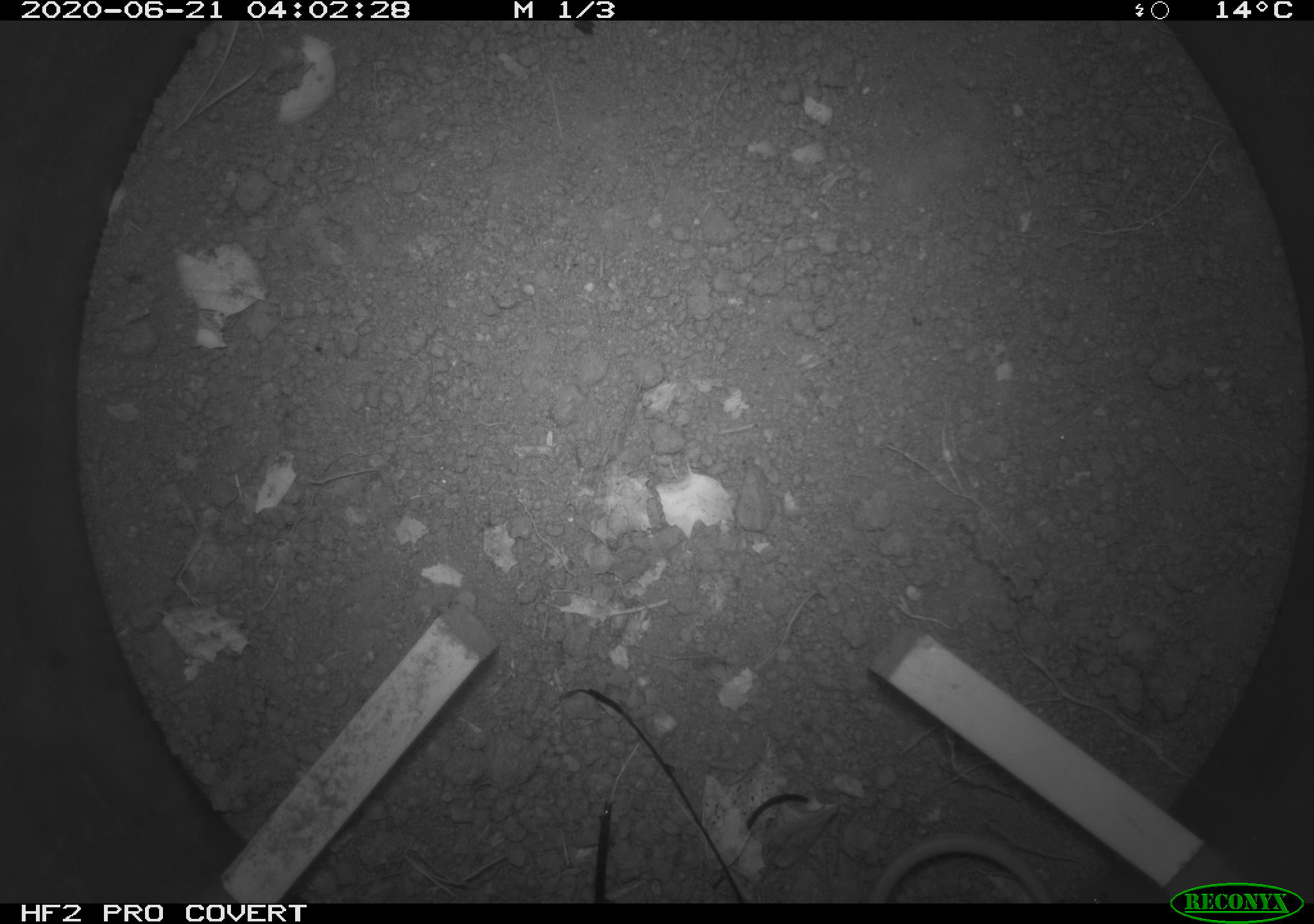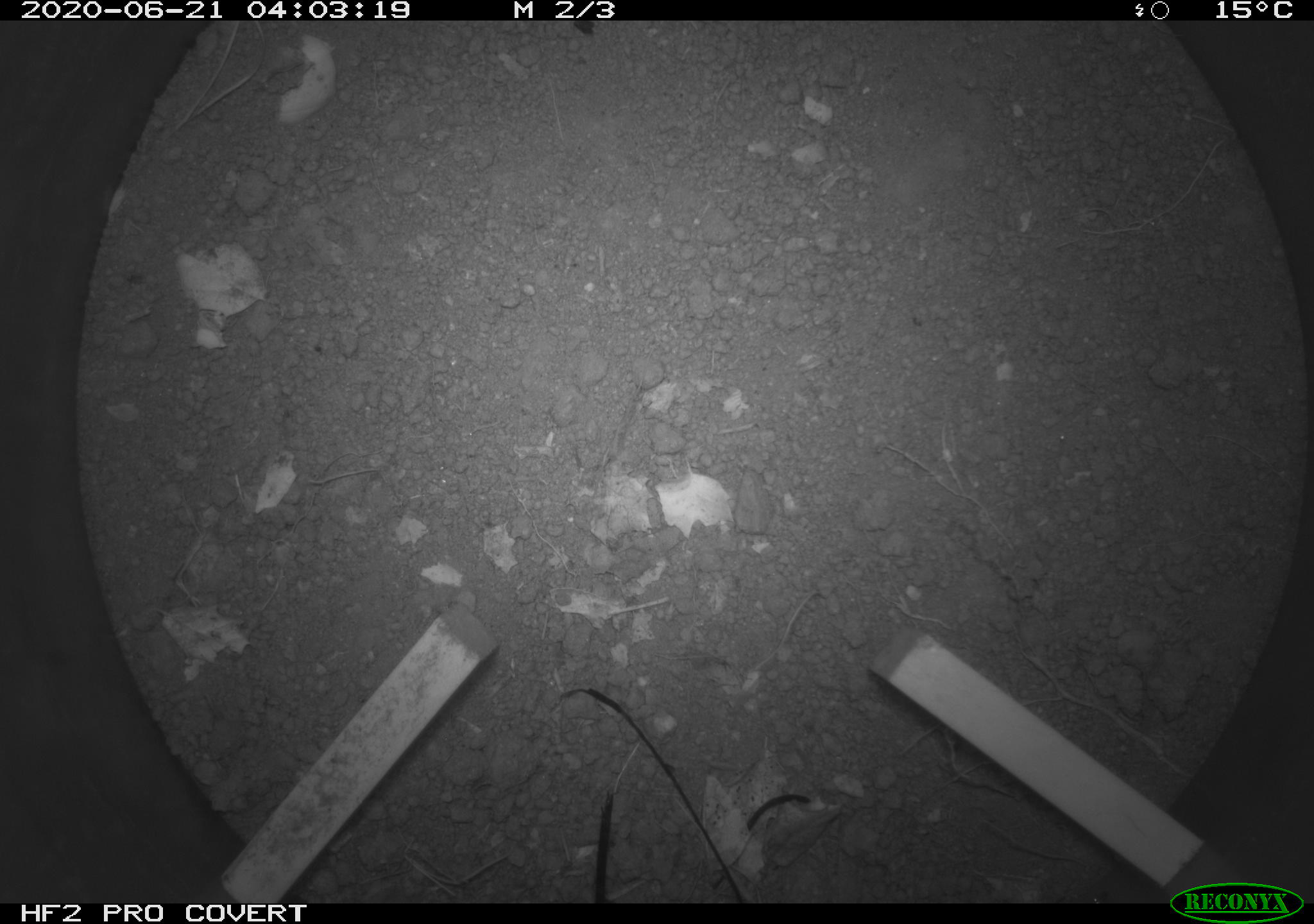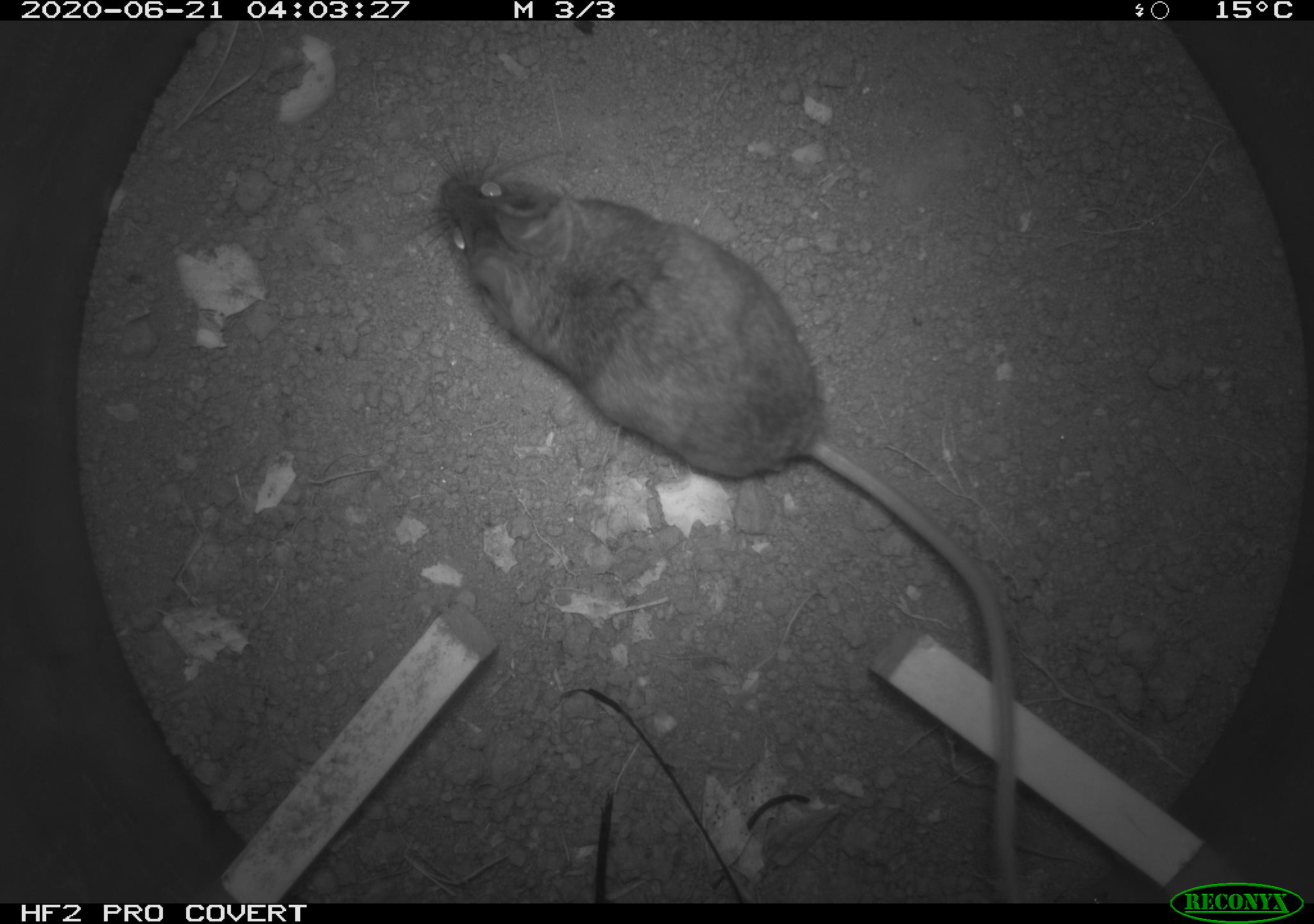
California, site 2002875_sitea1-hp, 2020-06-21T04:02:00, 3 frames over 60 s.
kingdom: Animalia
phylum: Chordata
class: Mammalia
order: Rodentia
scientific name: Rodentia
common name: mouse species